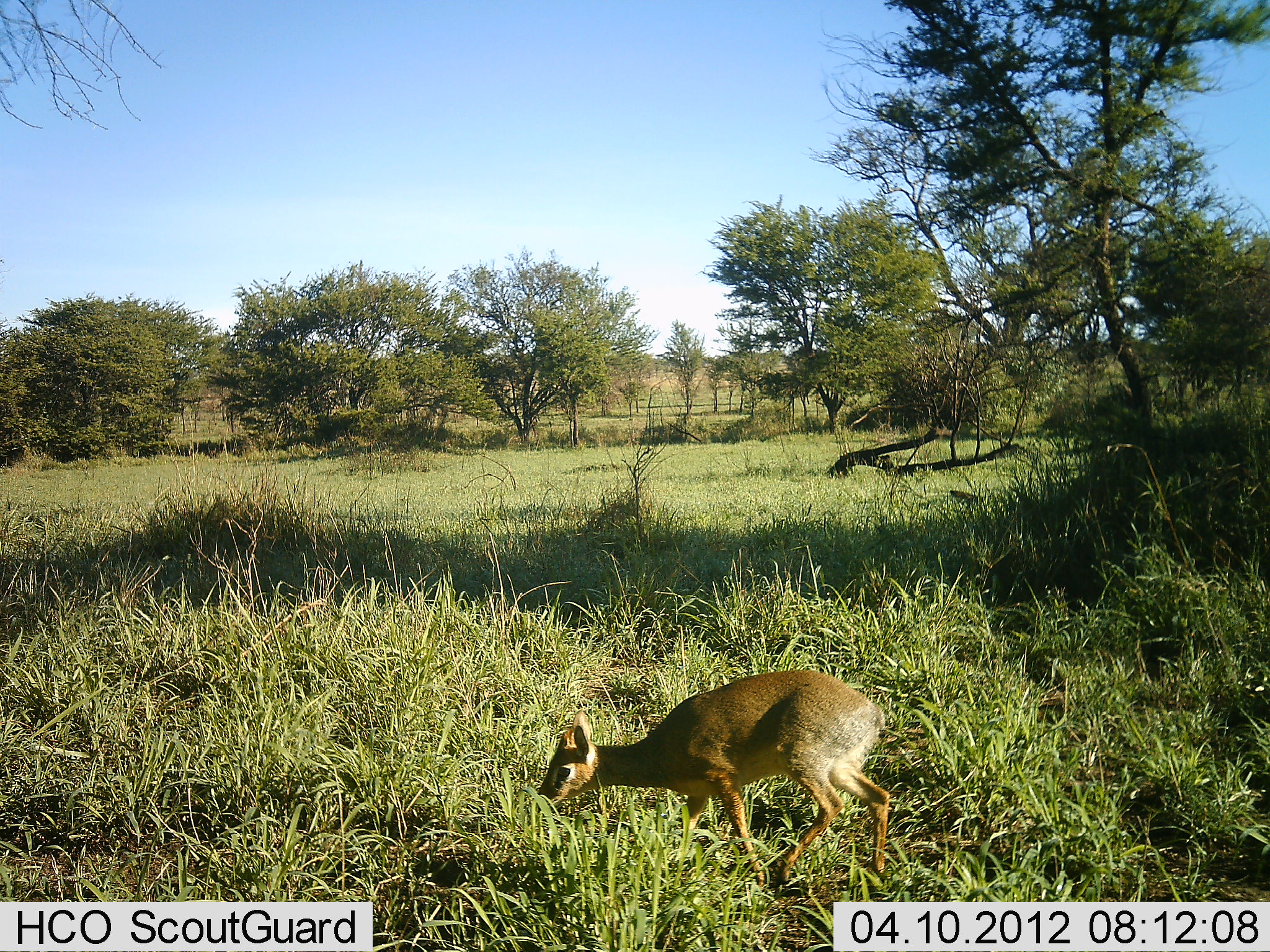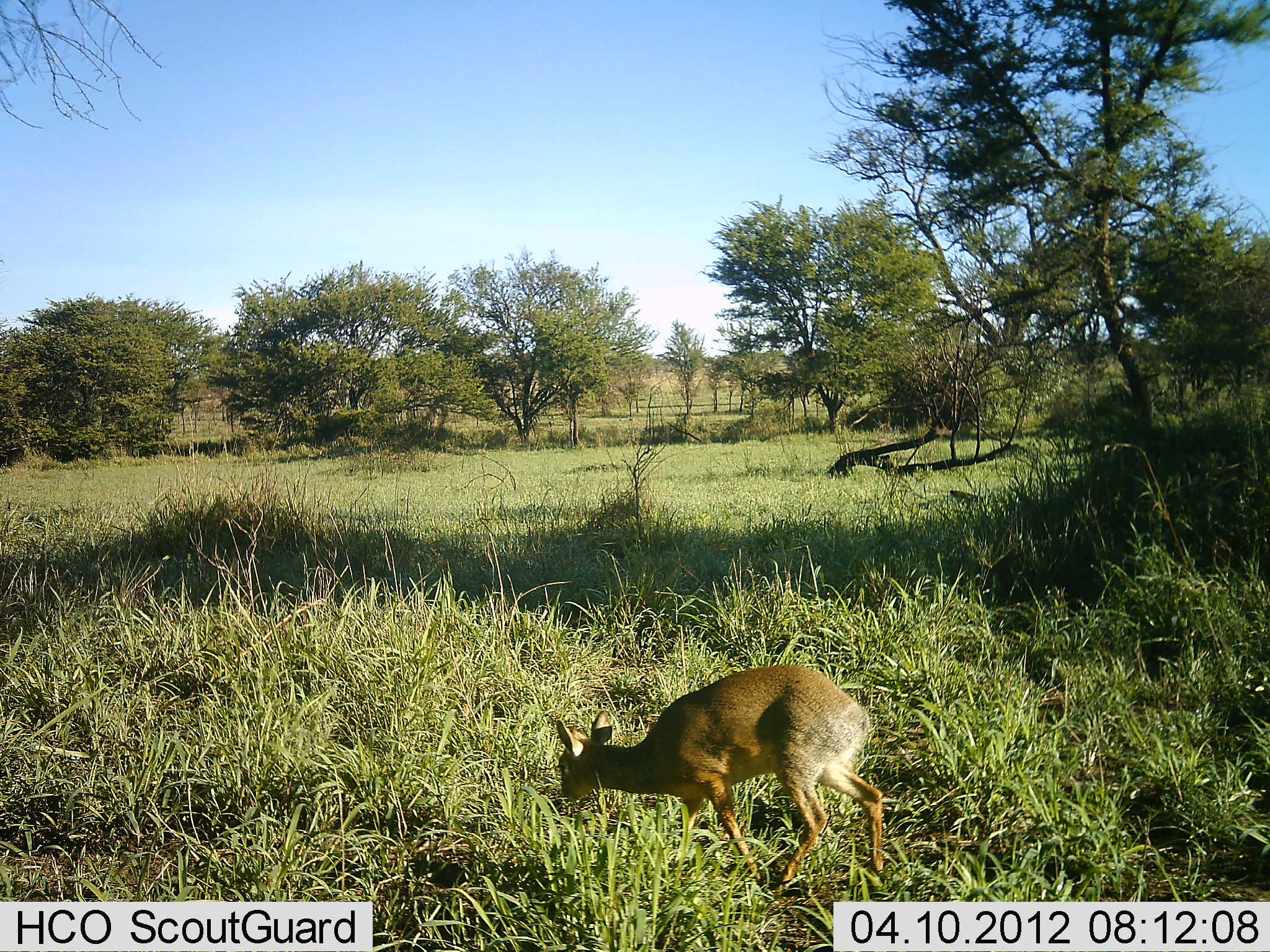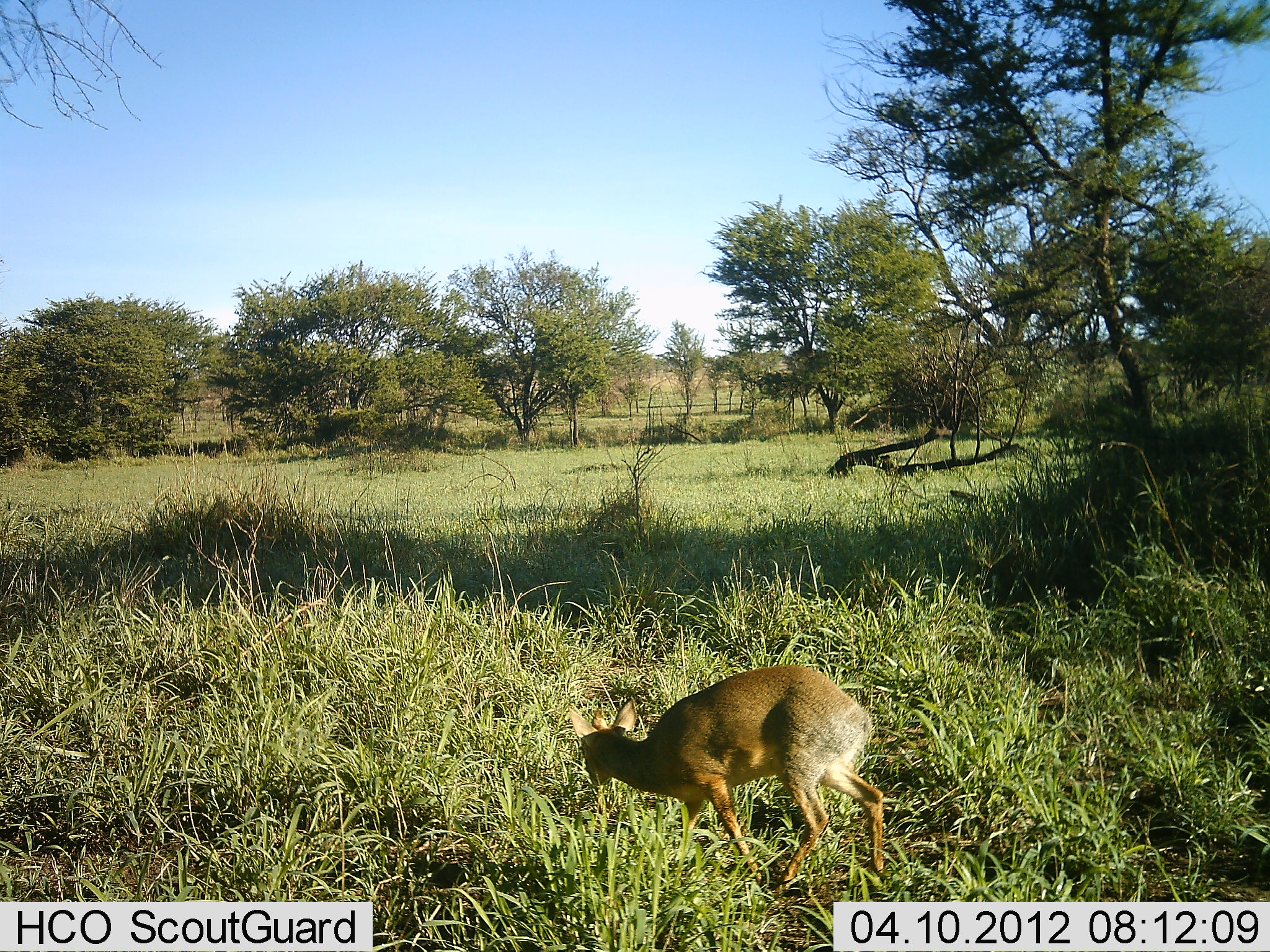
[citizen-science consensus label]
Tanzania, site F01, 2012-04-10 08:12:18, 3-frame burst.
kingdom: Animalia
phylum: Chordata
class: Mammalia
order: Artiodactyla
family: Bovidae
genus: Madoqua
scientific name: Madoqua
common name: dikdik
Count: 1.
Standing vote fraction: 25%.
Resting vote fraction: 0%.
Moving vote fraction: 4%.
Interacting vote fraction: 0%.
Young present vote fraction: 0%.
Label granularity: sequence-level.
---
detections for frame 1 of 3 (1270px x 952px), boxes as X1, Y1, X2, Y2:
animal: 531, 665, 893, 898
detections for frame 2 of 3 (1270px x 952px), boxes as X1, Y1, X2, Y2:
animal: 548, 665, 893, 898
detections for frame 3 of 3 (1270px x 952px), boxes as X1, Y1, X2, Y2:
animal: 558, 665, 893, 898